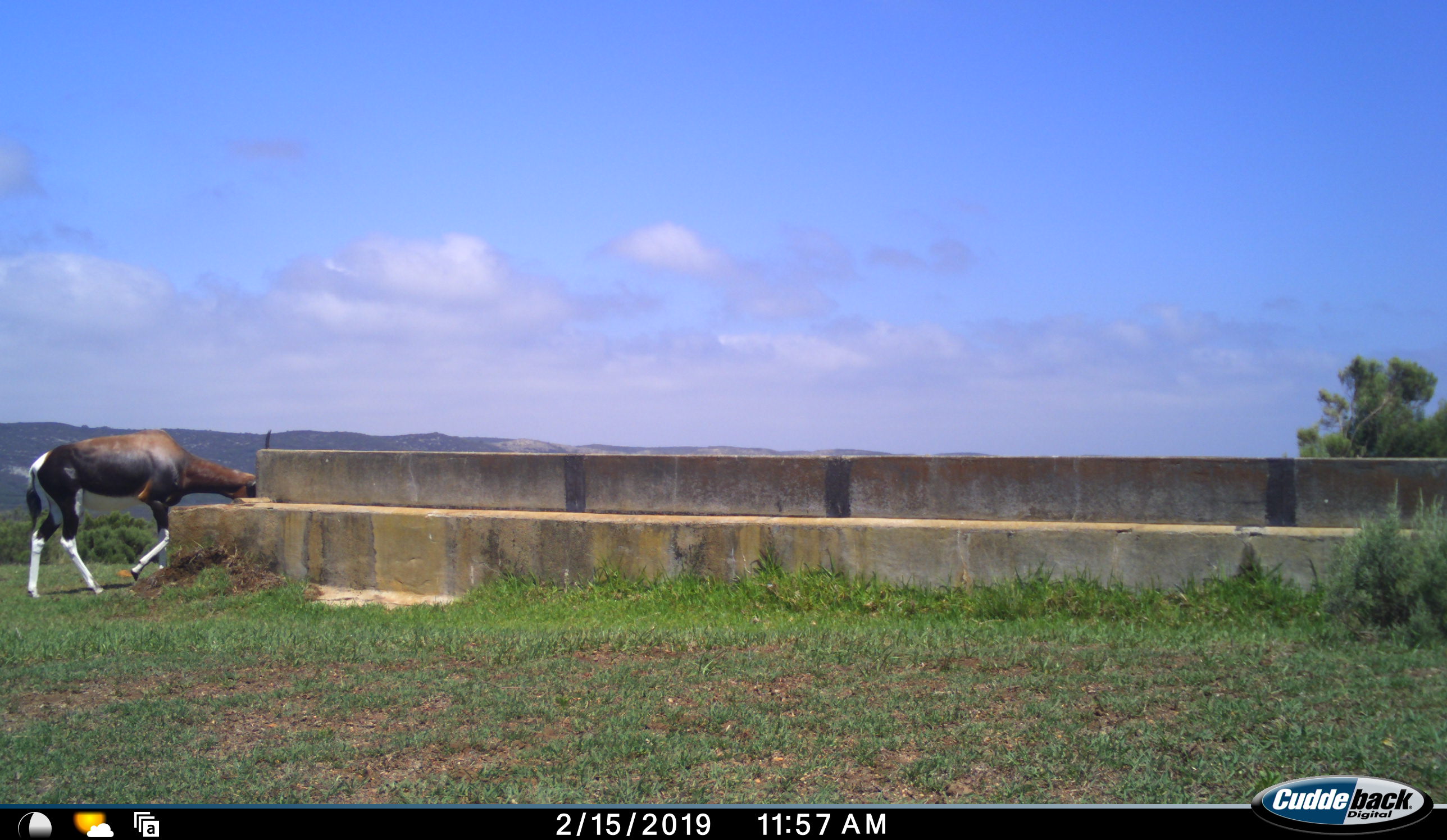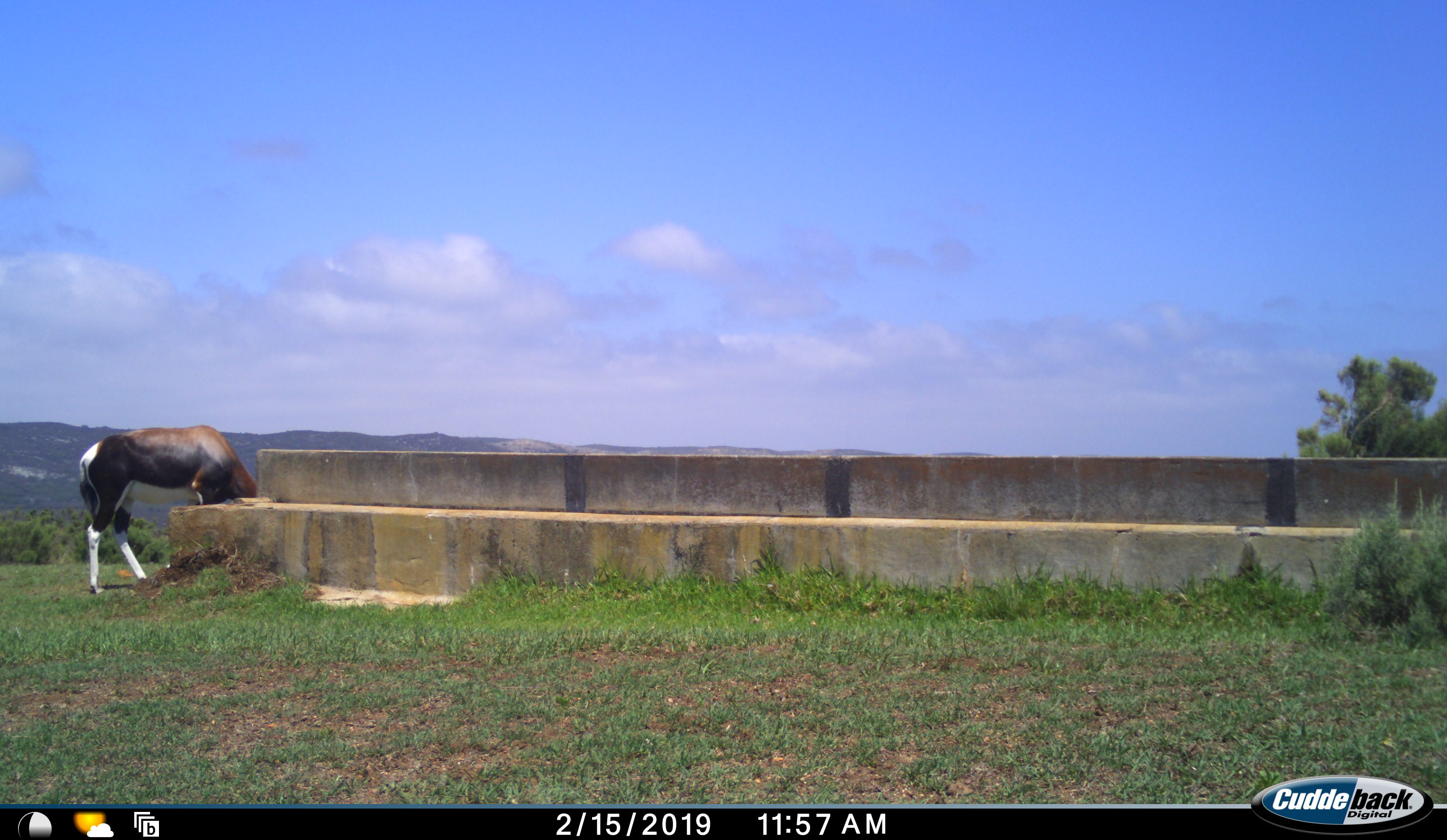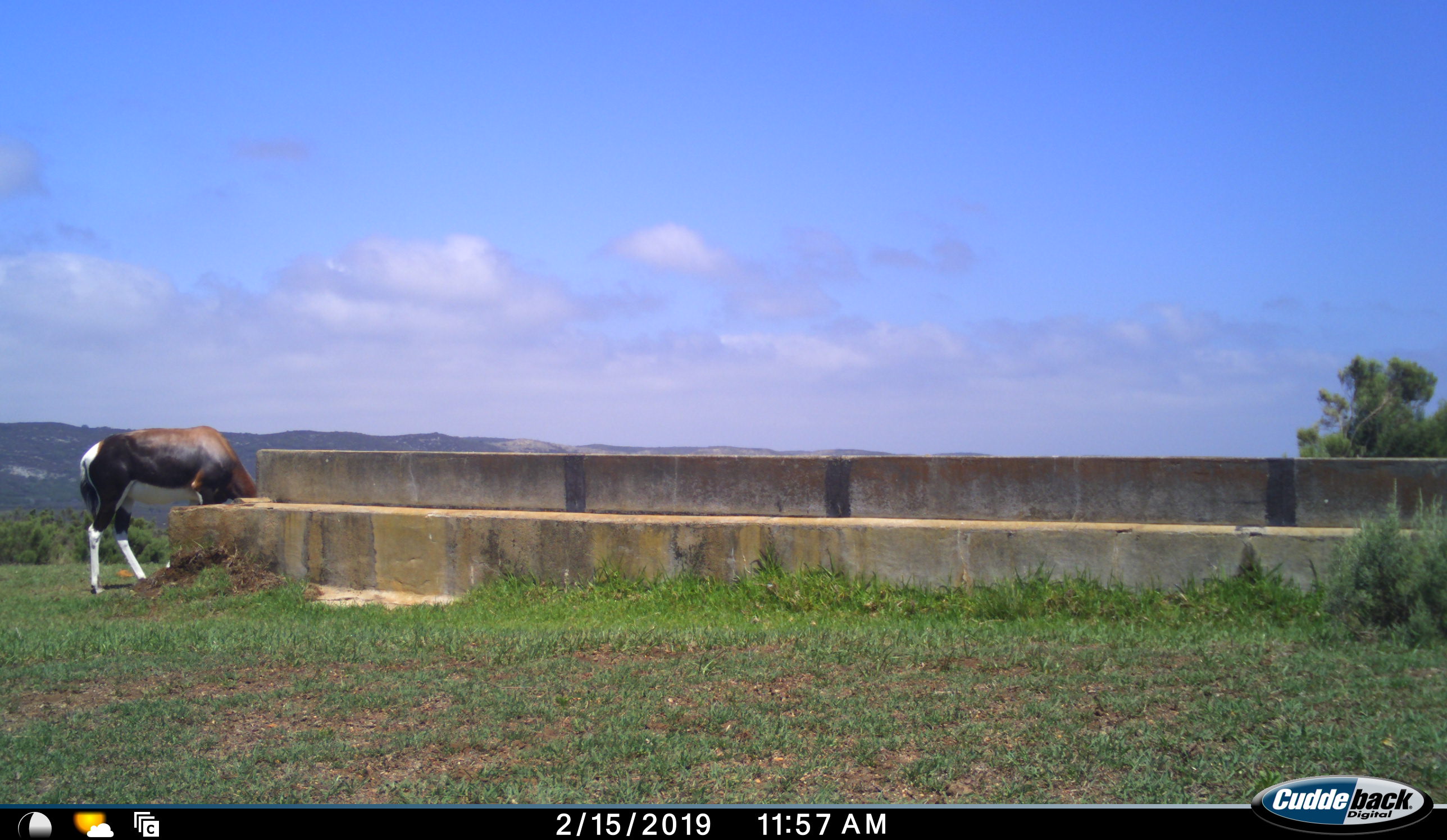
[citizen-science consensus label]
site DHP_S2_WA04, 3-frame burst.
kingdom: Animalia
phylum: Chordata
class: Mammalia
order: Artiodactyla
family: Bovidae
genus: Damaliscus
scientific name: Damaliscus pygargus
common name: bontebok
Bontebok (Damaliscus pygargus), count 1. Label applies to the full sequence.